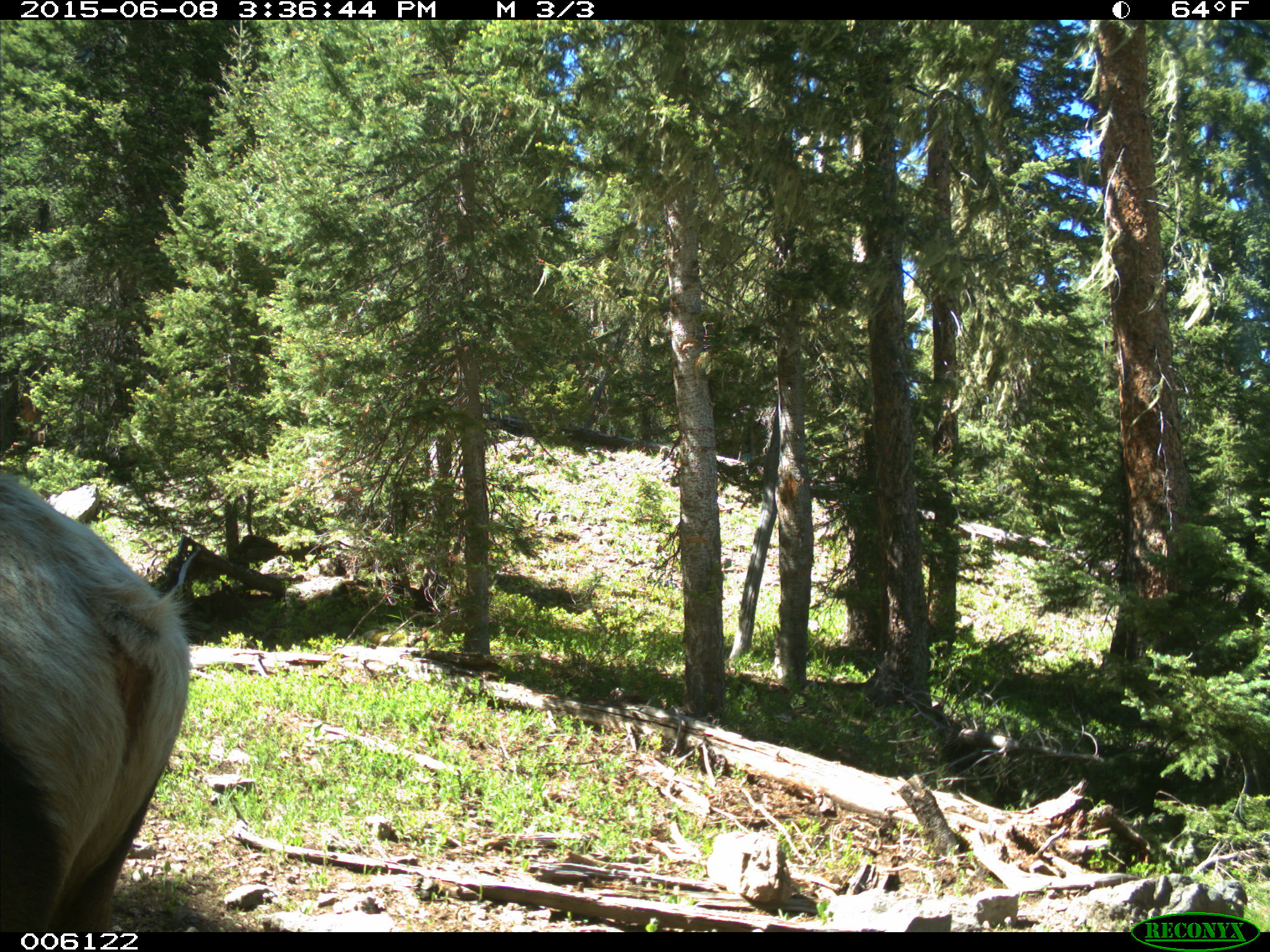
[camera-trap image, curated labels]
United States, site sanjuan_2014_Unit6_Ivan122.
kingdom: Animalia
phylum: Chordata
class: Mammalia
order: Artiodactyla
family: Cervidae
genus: Cervus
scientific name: Cervus elaphus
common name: red deer